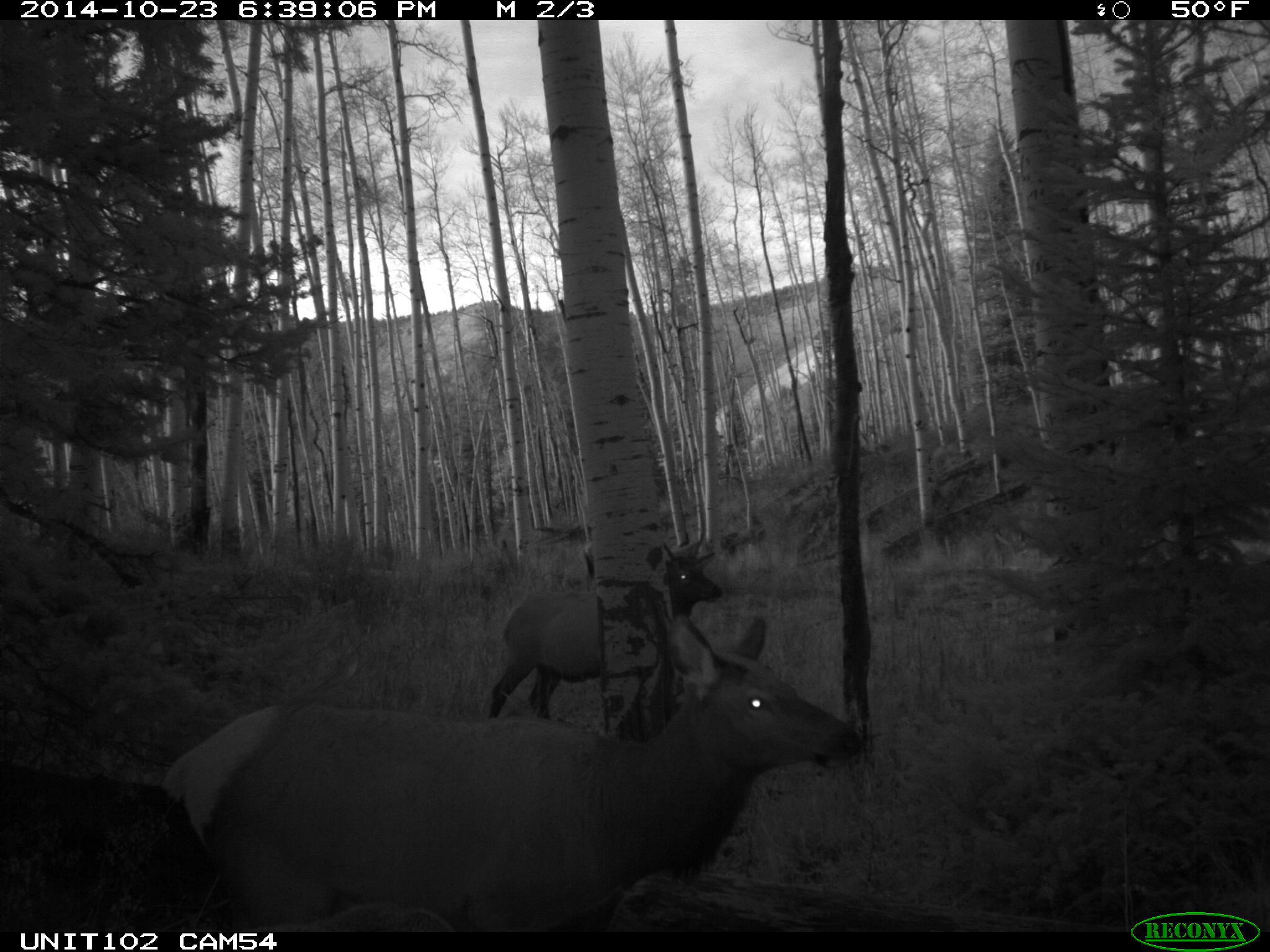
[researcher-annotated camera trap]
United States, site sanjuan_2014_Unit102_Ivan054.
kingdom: Animalia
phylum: Chordata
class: Mammalia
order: Artiodactyla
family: Cervidae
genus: Cervus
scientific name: Cervus elaphus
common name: red deer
Cervus elaphus (red deer).